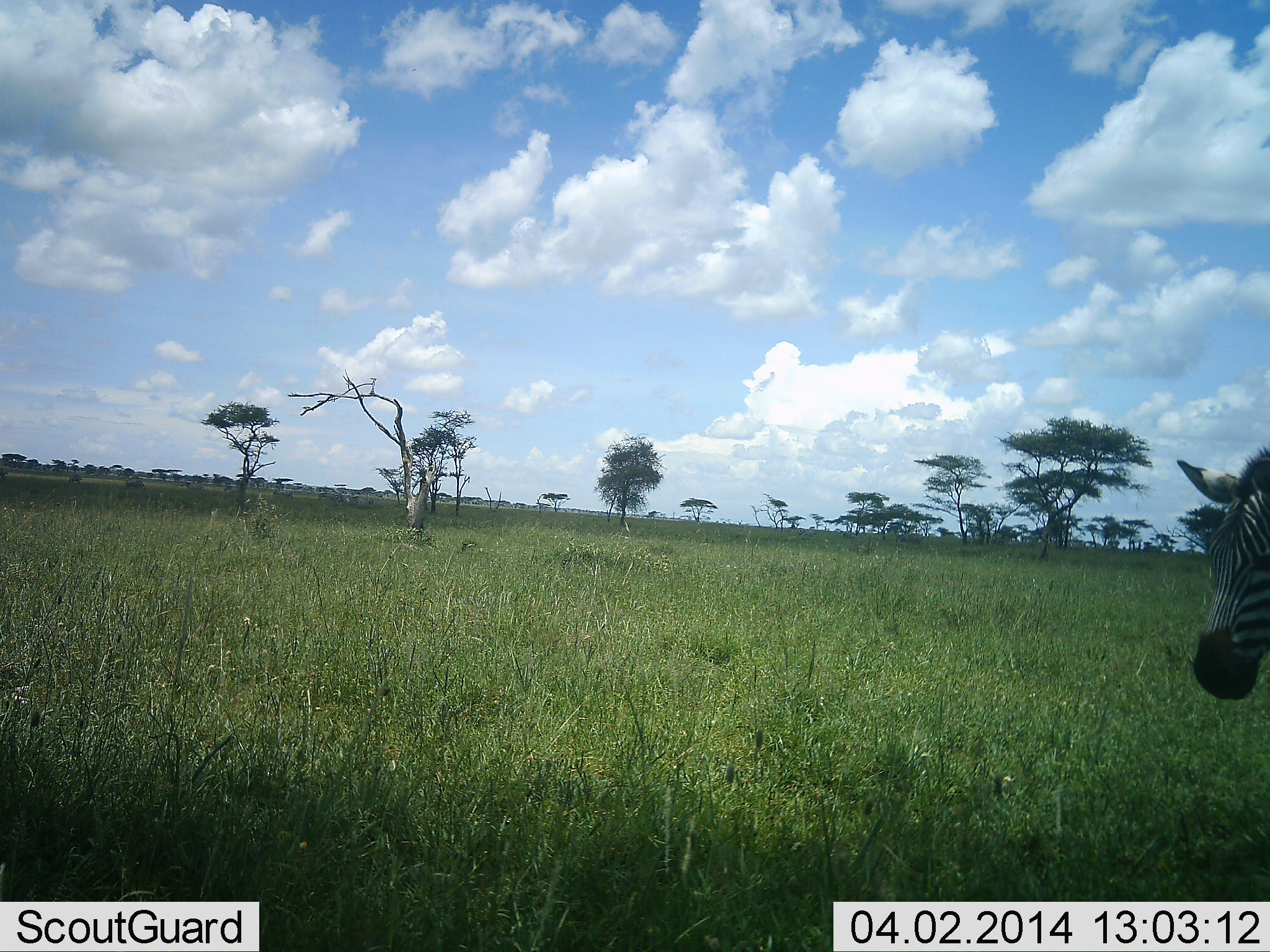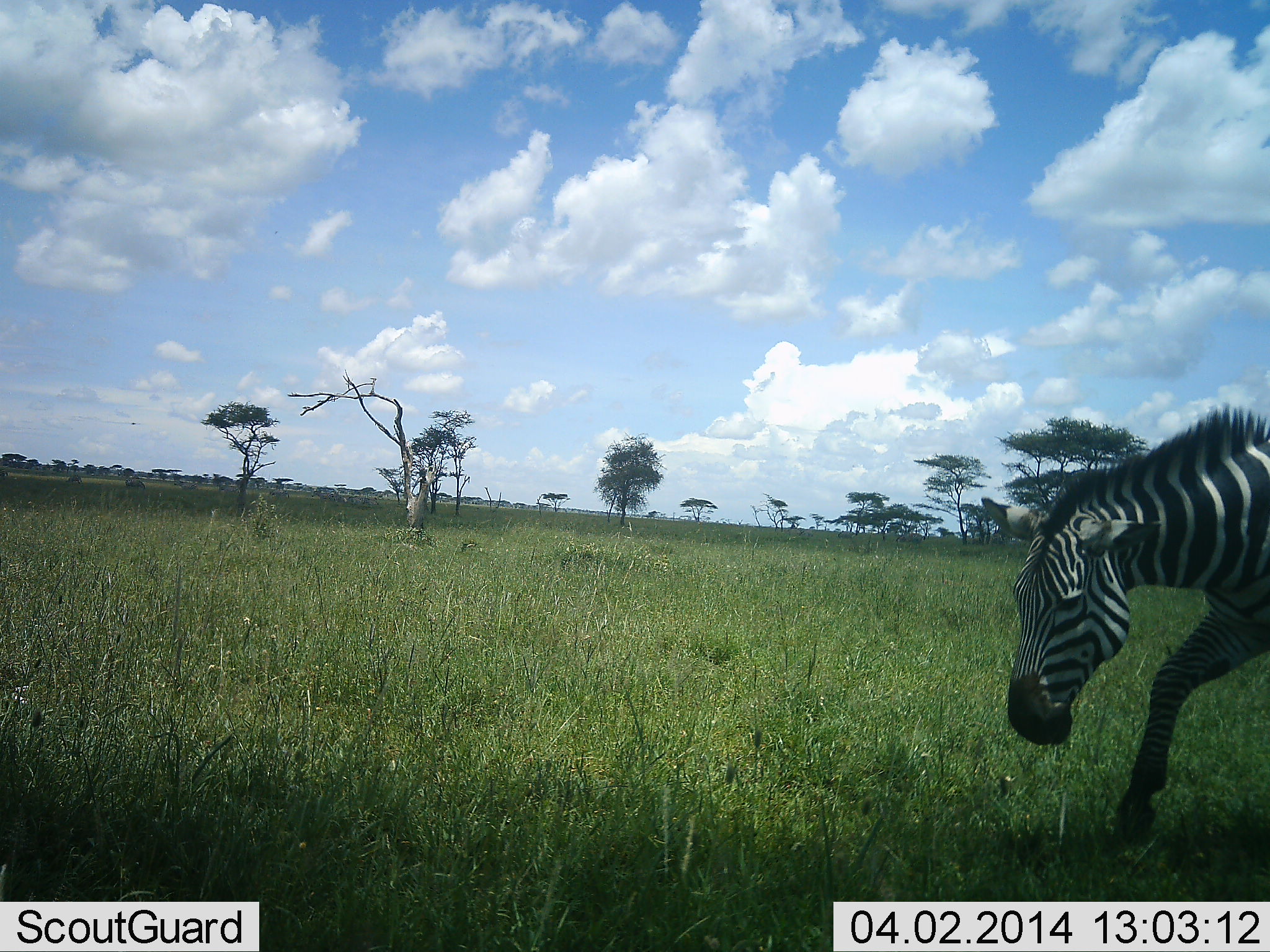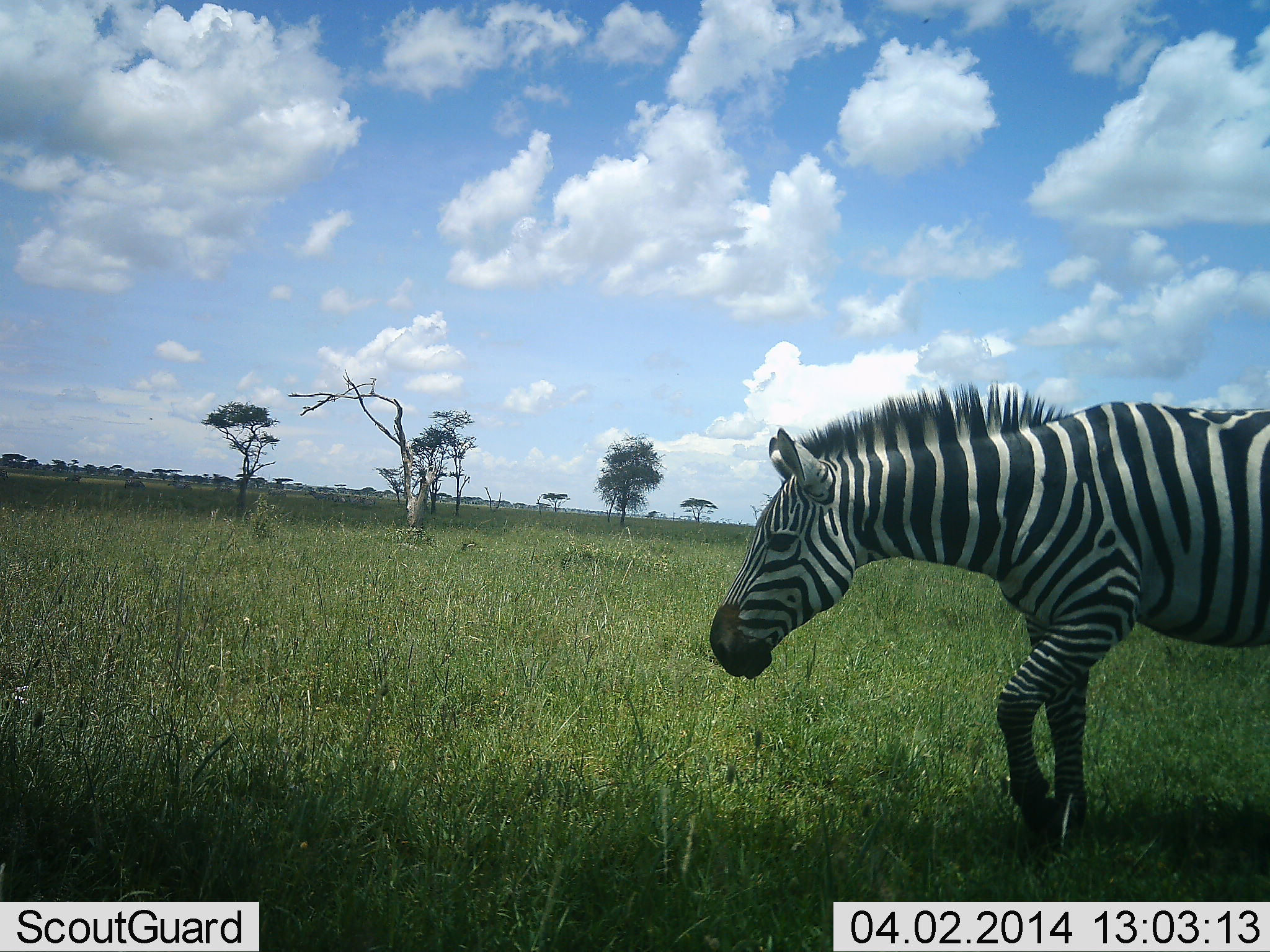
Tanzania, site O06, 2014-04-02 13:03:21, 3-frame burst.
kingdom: Animalia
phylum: Chordata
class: Mammalia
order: Perissodactyla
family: Equidae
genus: Equus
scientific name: Equus quagga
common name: plains zebra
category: zebra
Zebra (plains zebra) (Equus quagga), count 1. Behavior (volunteer vote fractions): standing 7%, resting 0%, moving 95%, interacting 0%. Young present (vote fraction): 2%. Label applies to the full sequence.